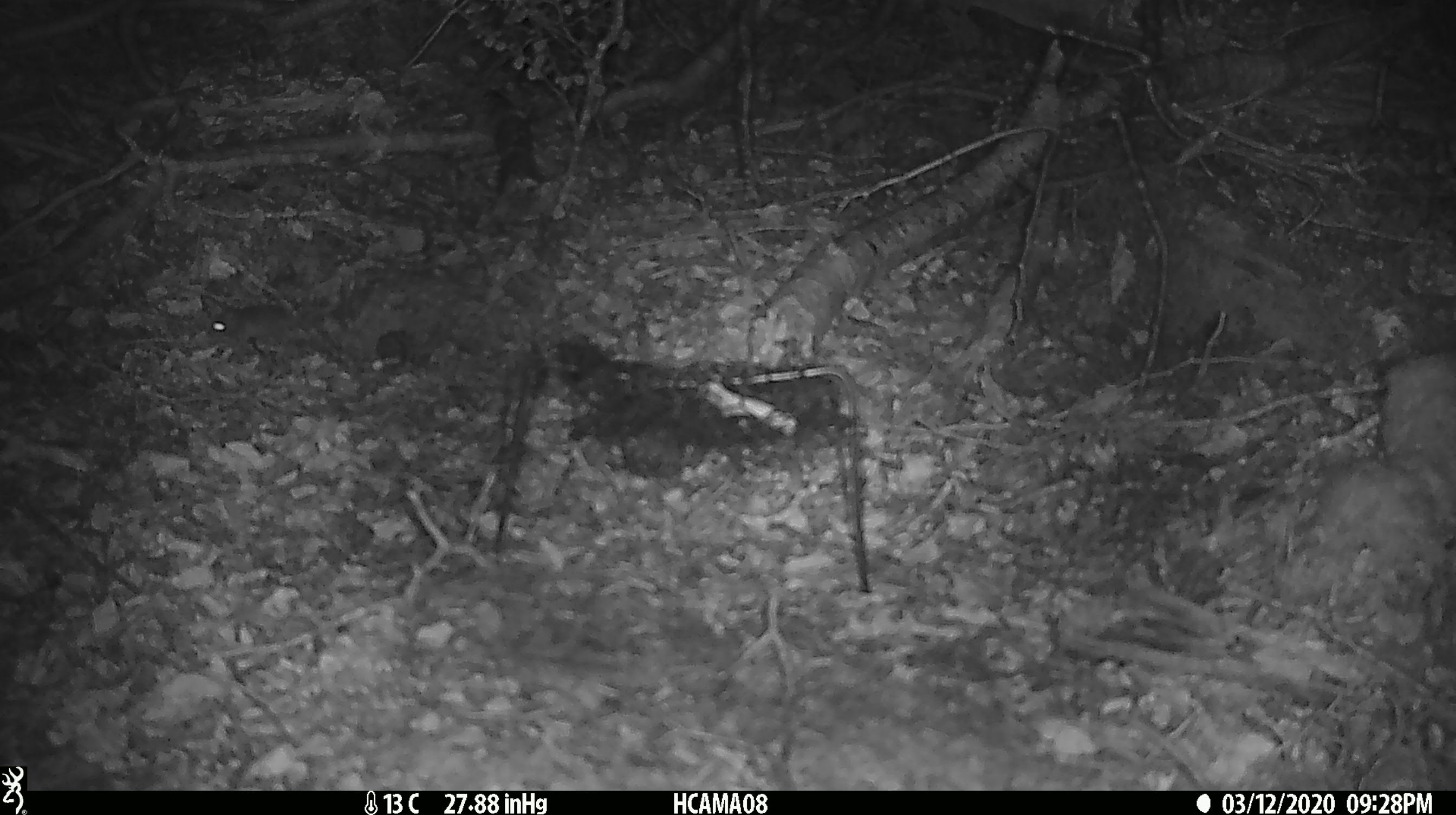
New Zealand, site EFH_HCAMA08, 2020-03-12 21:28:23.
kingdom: Animalia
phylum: Chordata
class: Mammalia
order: Rodentia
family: Muridae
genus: Mus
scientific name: Mus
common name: mouse